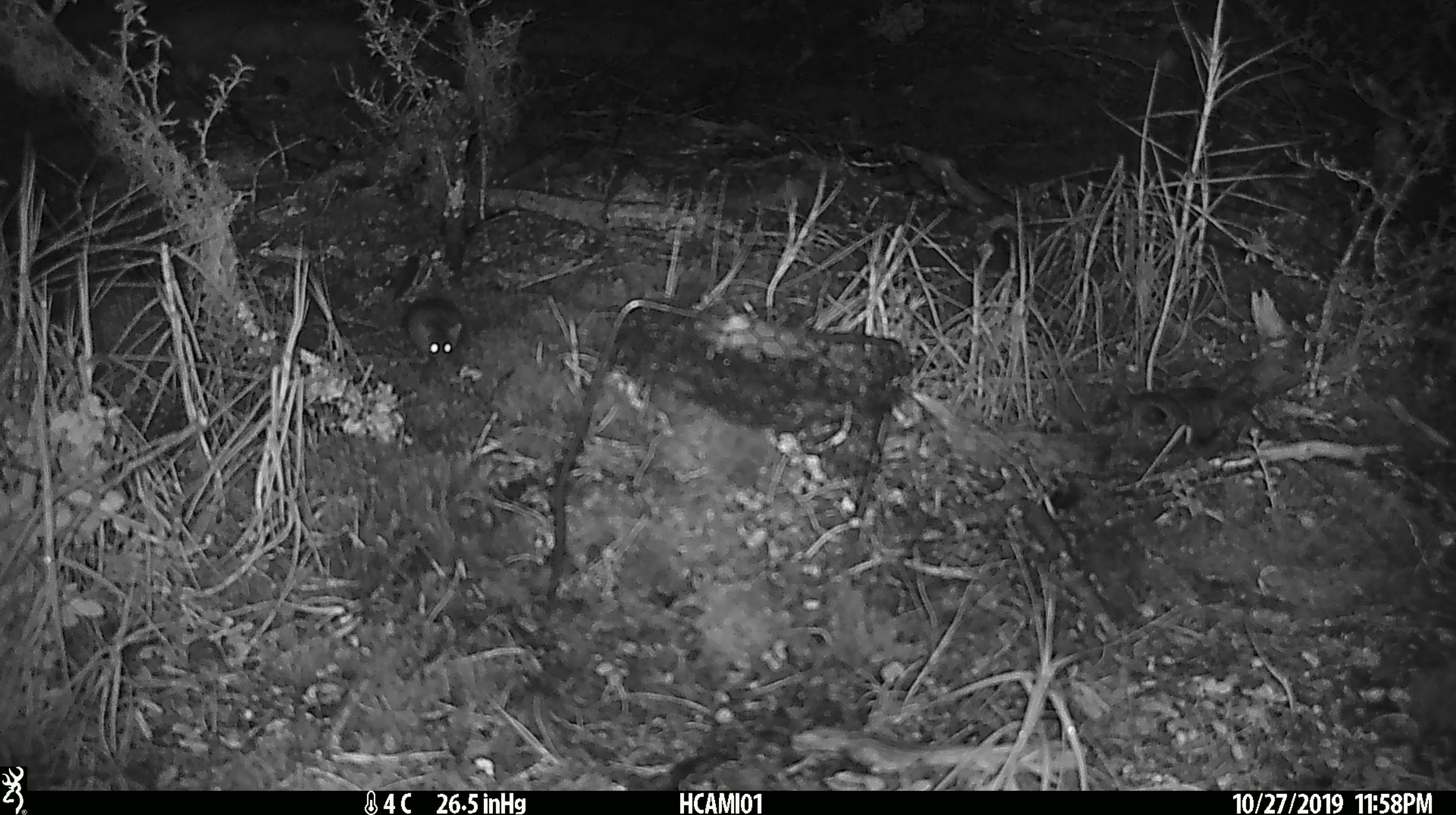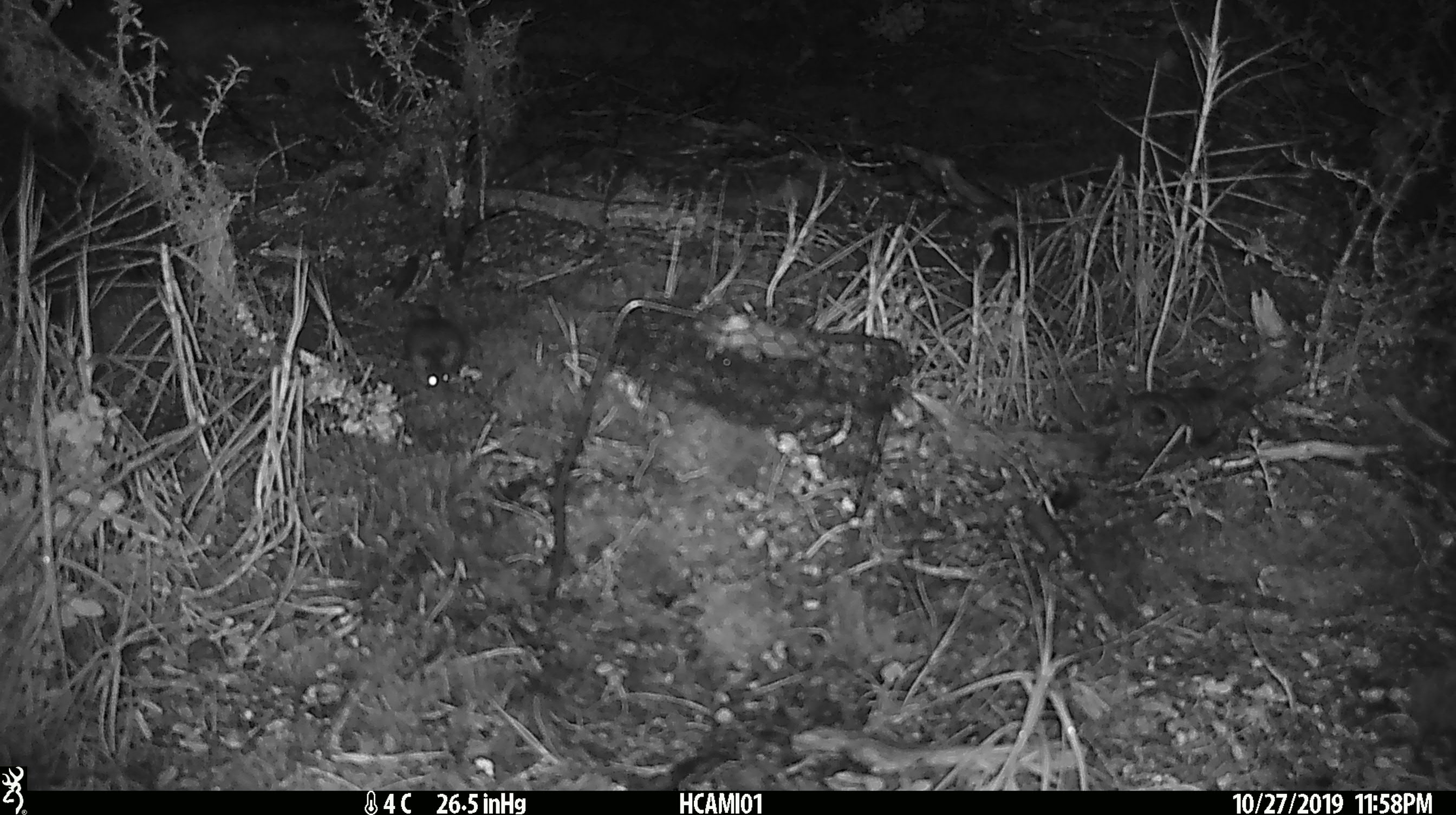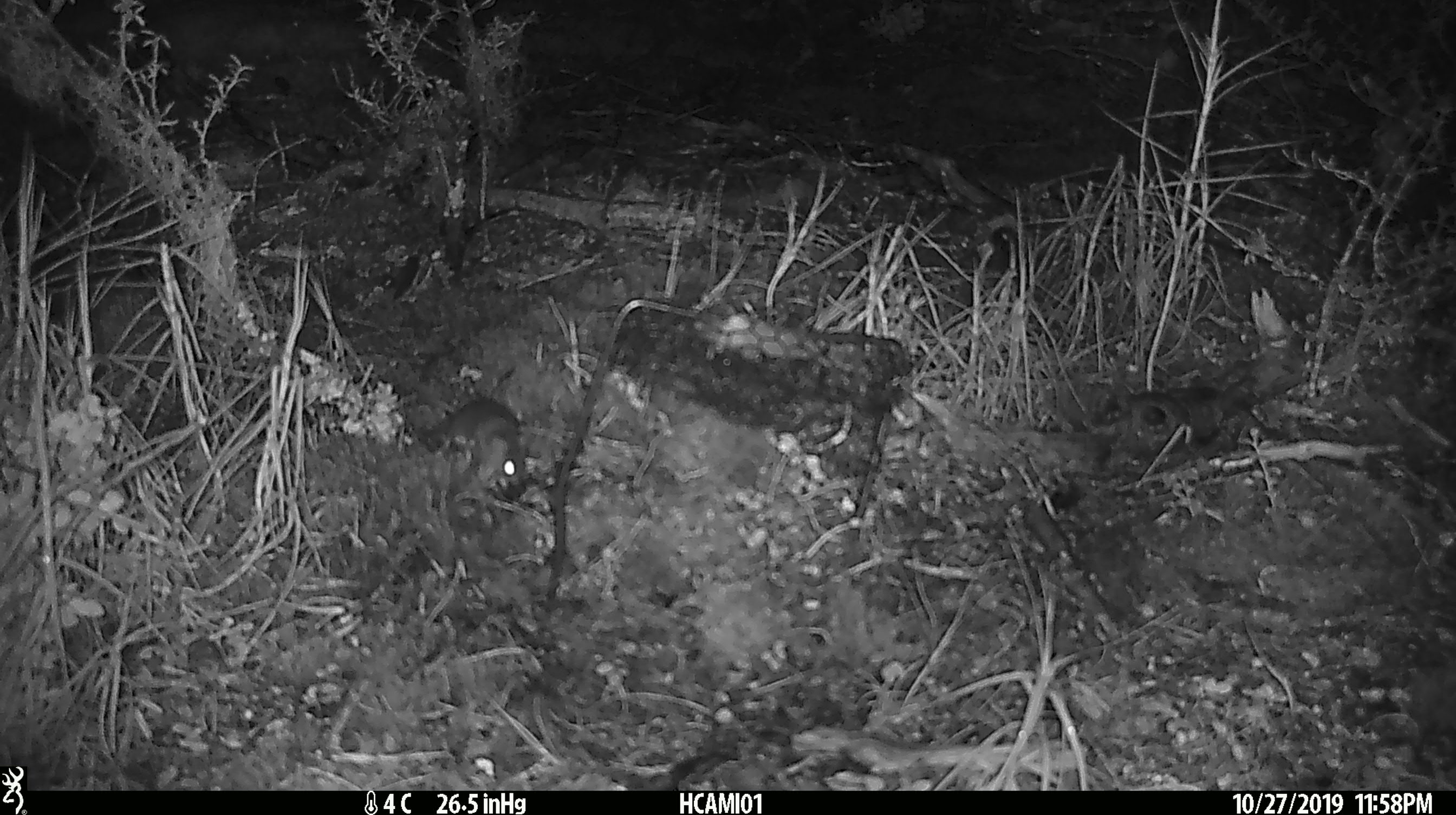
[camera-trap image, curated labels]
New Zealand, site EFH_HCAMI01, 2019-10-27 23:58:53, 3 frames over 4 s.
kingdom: Animalia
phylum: Chordata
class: Mammalia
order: Rodentia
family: Muridae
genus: Mus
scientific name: Mus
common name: mouse